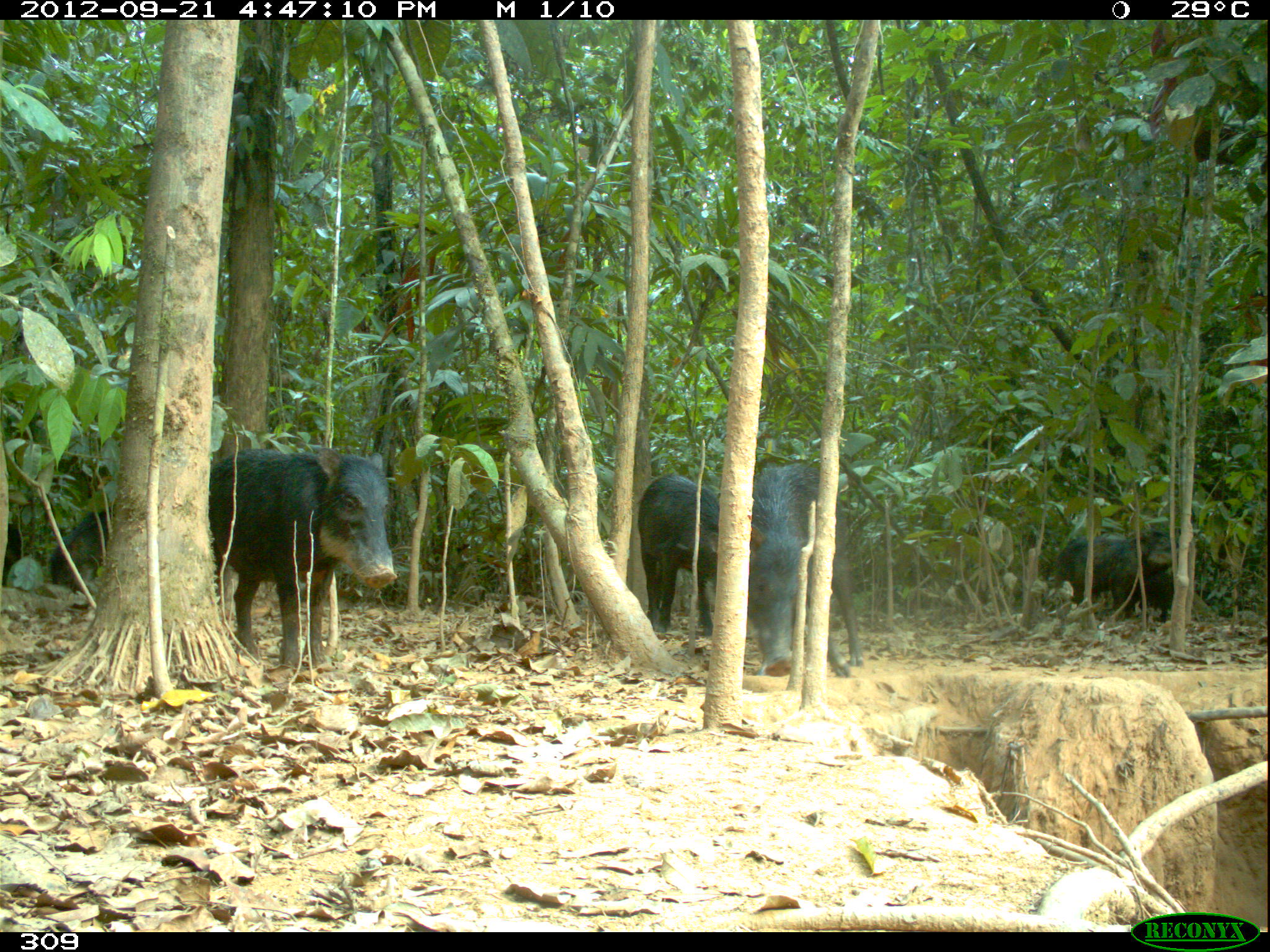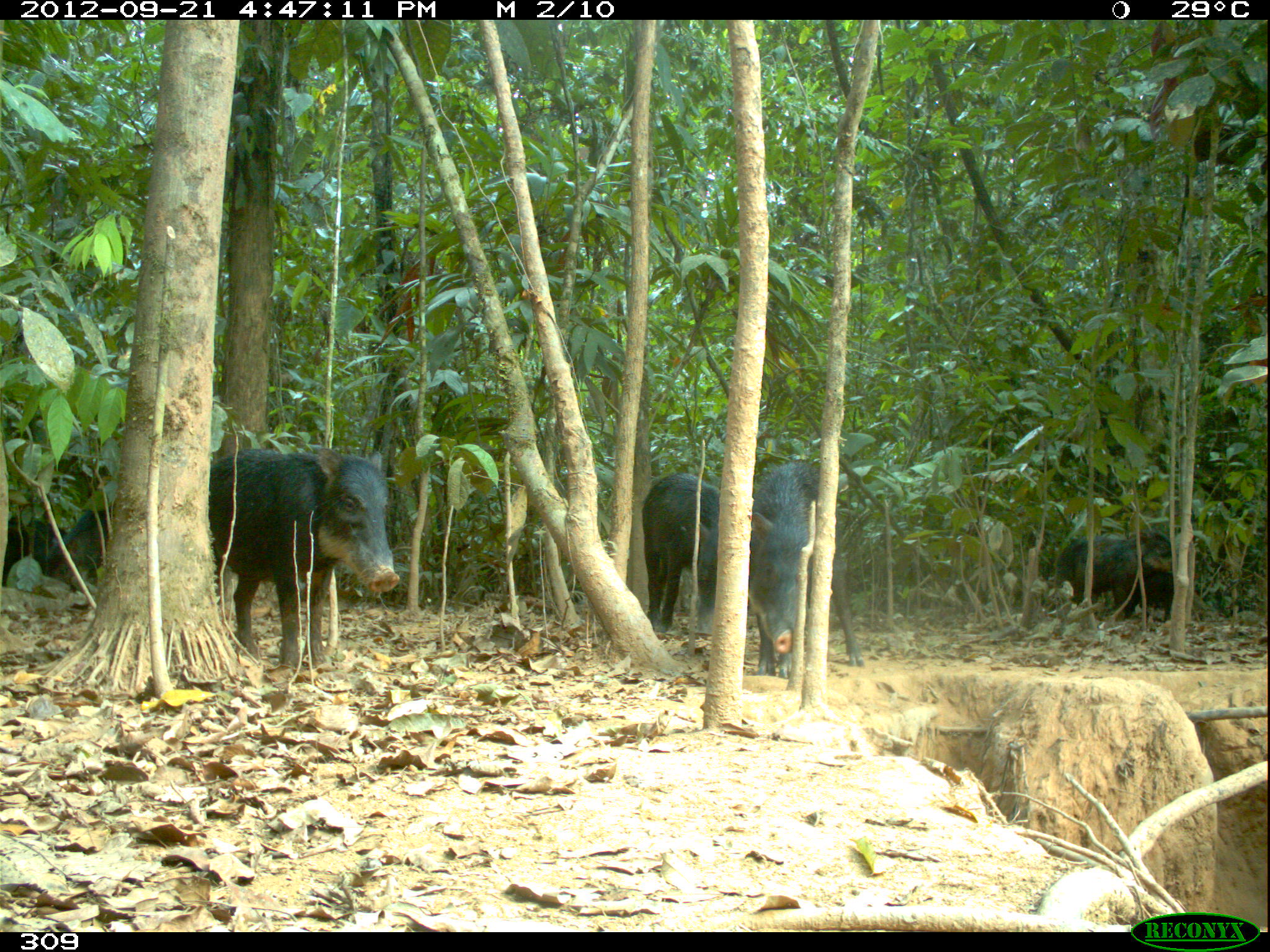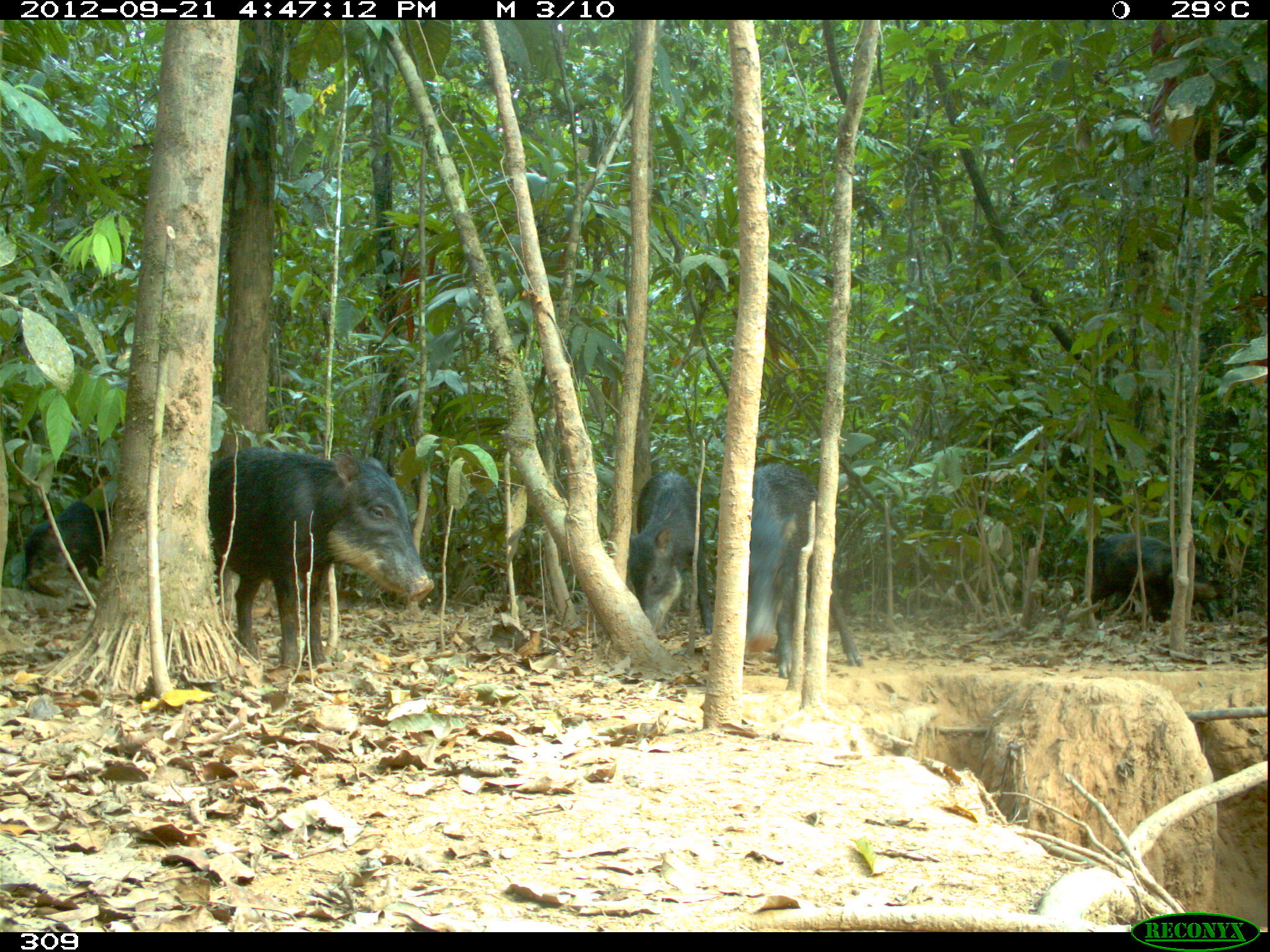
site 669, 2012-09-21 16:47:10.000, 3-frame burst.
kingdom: Animalia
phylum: Chordata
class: Mammalia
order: Artiodactyla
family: Tayassuidae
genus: Tayassu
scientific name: Tayassu pecari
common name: white-lipped peccary